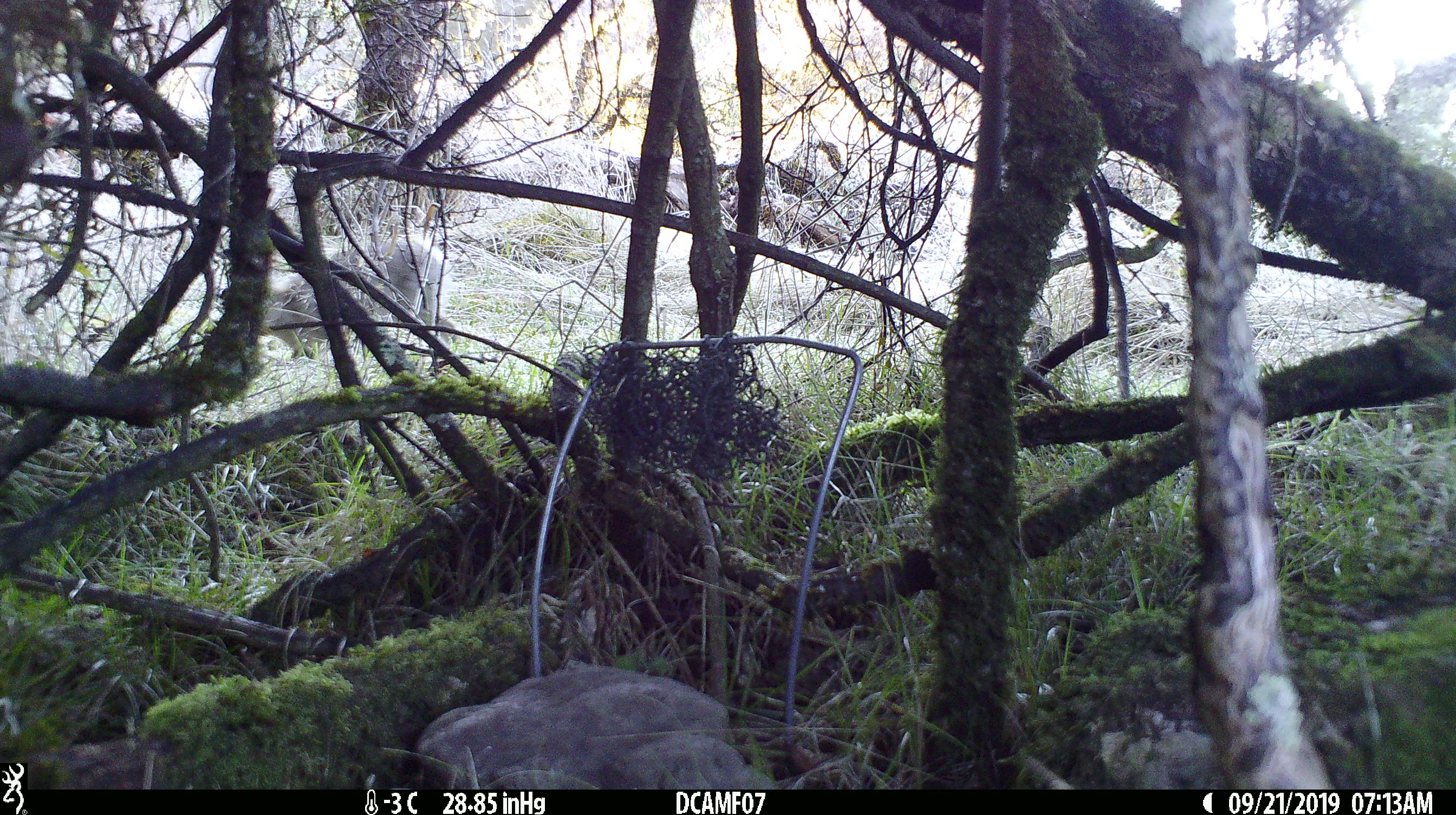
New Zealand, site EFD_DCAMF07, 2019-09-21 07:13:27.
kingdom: Animalia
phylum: Chordata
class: Mammalia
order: Lagomorpha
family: Leporidae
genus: Oryctolagus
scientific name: Oryctolagus cuniculus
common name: european rabbit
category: rabbit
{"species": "rabbit (european rabbit) (Oryctolagus cuniculus)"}